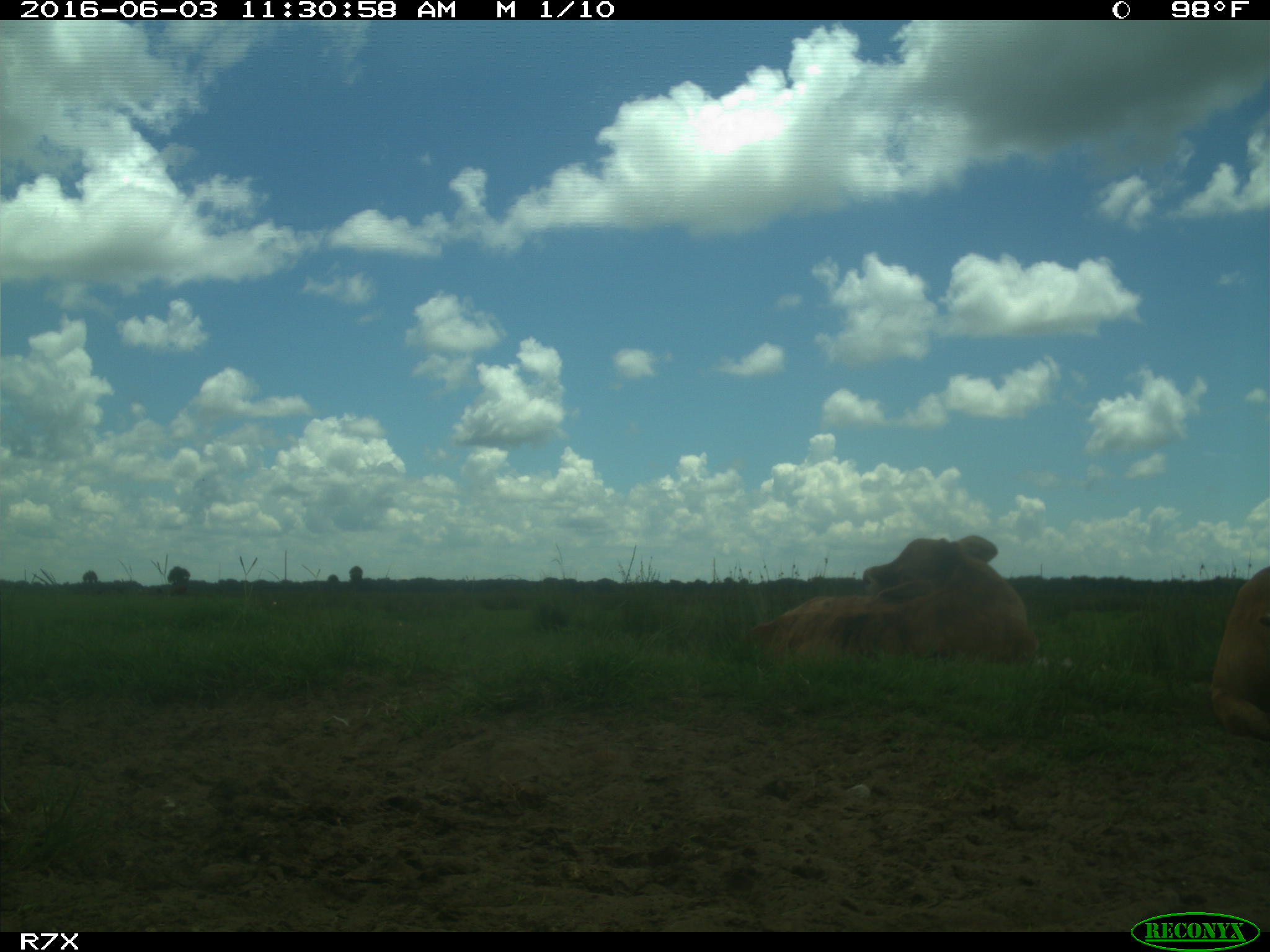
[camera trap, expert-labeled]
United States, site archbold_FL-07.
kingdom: Animalia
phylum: Chordata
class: Mammalia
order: Artiodactyla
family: Bovidae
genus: Bos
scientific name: Bos taurus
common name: domestic cow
Bos taurus (domestic cow).